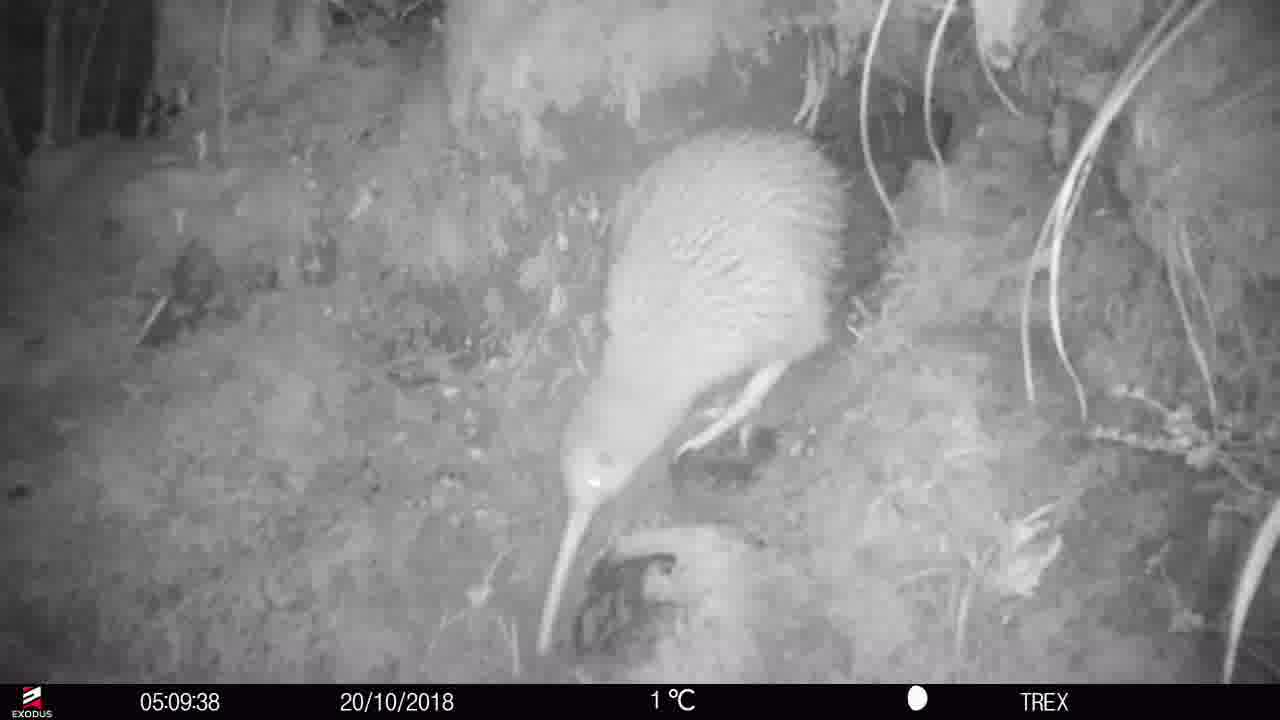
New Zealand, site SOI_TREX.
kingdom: Animalia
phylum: Chordata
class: Aves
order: Apterygiformes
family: Apterygidae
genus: Apteryx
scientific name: Apteryx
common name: kiwi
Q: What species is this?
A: Kiwi (Apteryx).